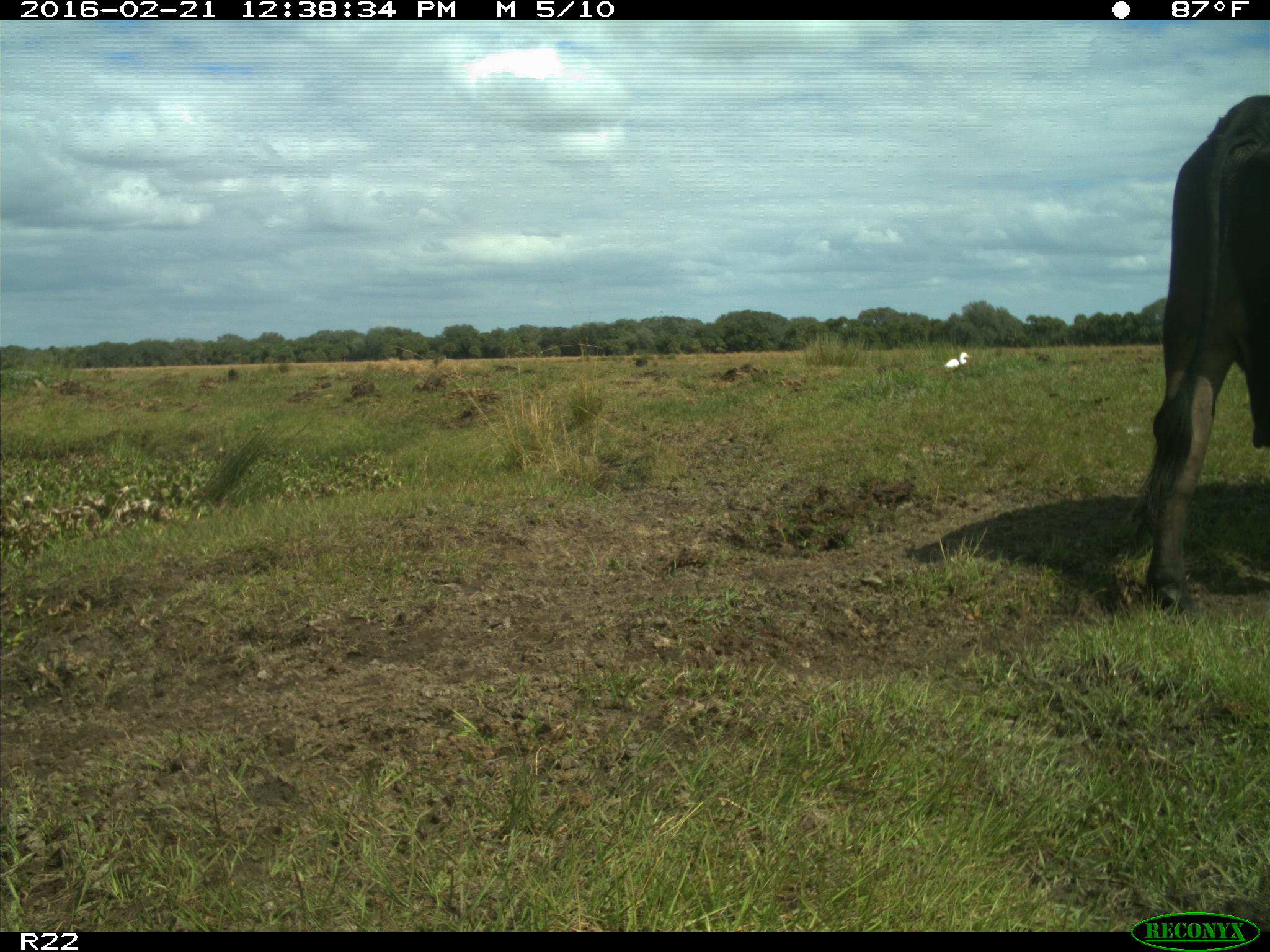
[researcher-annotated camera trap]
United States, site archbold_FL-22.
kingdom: Animalia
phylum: Chordata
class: Mammalia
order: Artiodactyla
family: Bovidae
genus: Bos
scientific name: Bos taurus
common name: domestic cow